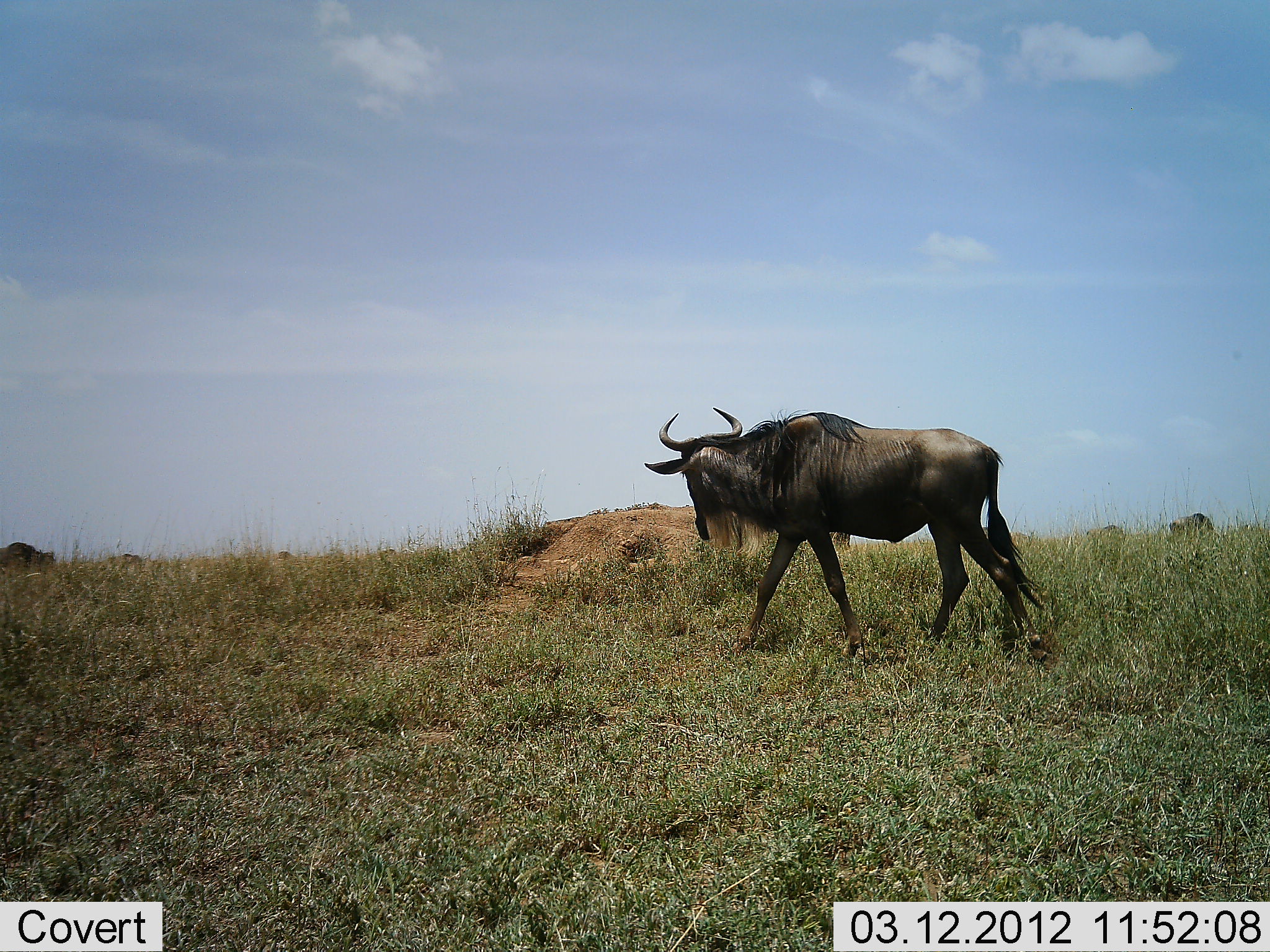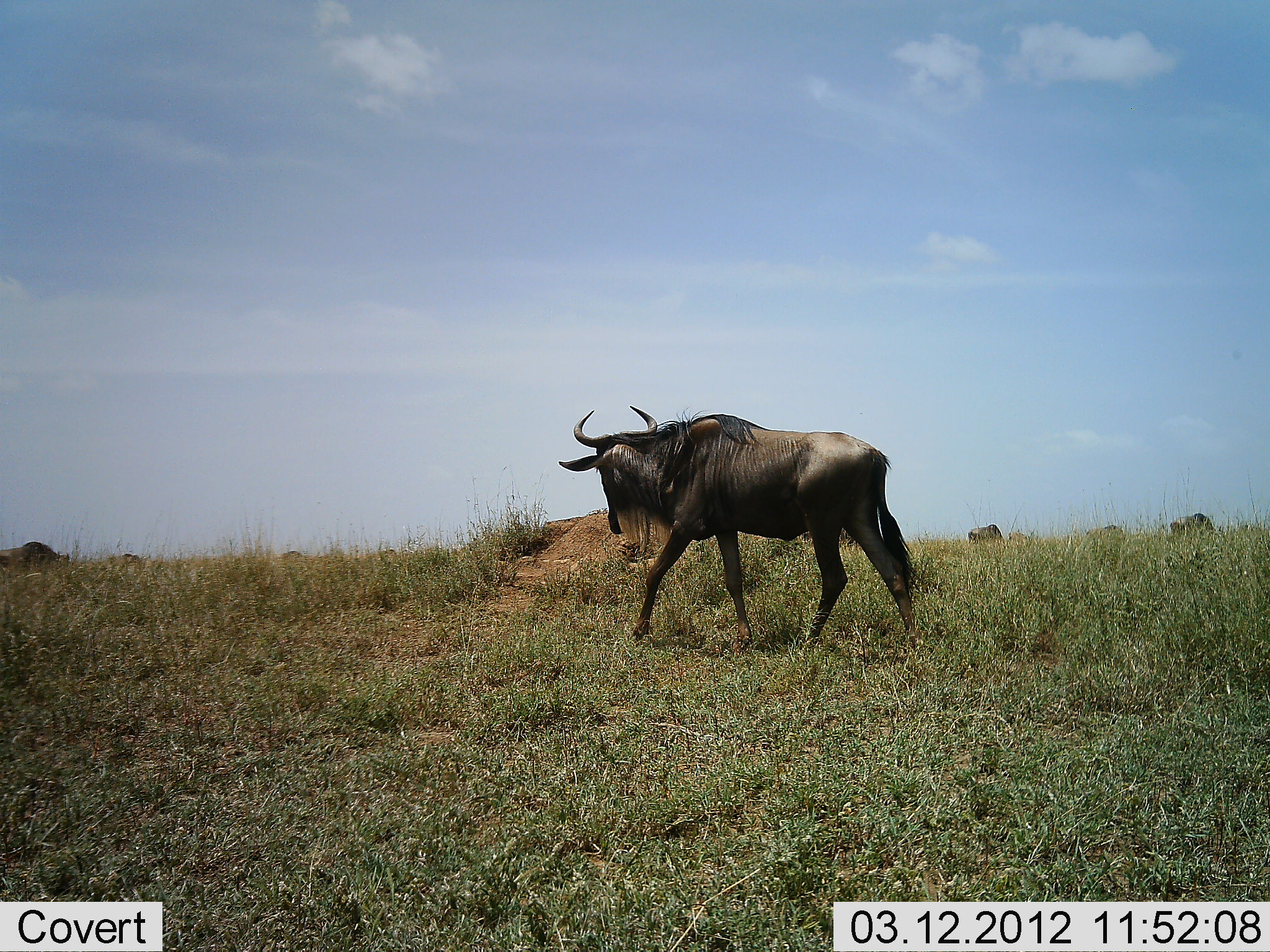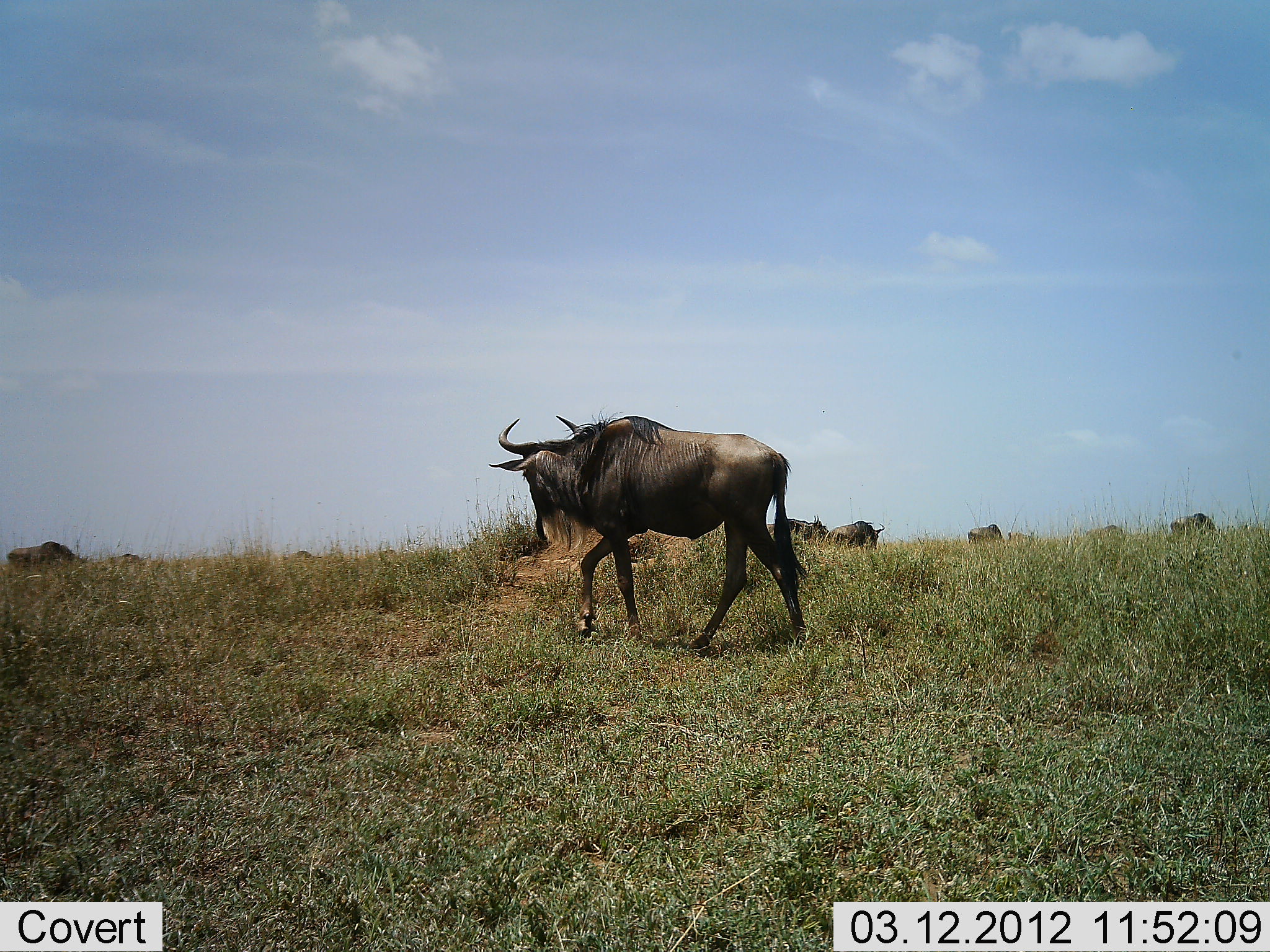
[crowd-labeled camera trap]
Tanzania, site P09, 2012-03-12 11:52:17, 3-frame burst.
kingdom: Animalia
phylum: Chordata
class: Mammalia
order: Artiodactyla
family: Bovidae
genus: Connochaetes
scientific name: Connochaetes taurinus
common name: blue wildebeest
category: wildebeest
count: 7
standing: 30%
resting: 0%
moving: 91%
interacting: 0%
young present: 0%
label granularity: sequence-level